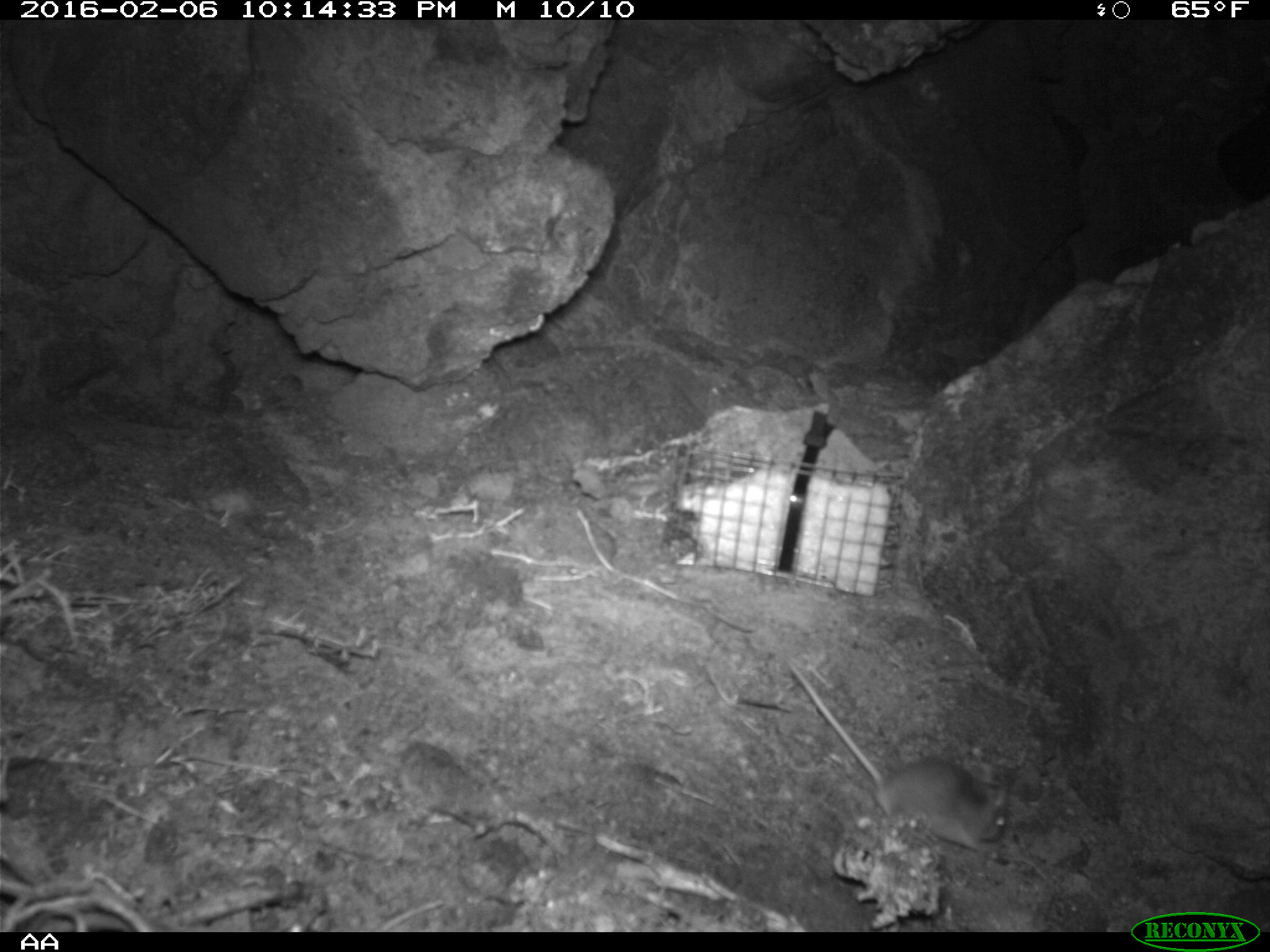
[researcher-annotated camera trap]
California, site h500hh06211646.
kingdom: Animalia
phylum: Chordata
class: Mammalia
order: Rodentia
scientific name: Rodentia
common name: rodent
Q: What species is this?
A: Rodent (Rodentia).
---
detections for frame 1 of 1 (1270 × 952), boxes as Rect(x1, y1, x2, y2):
rodent: Rect(789, 663, 1011, 853)